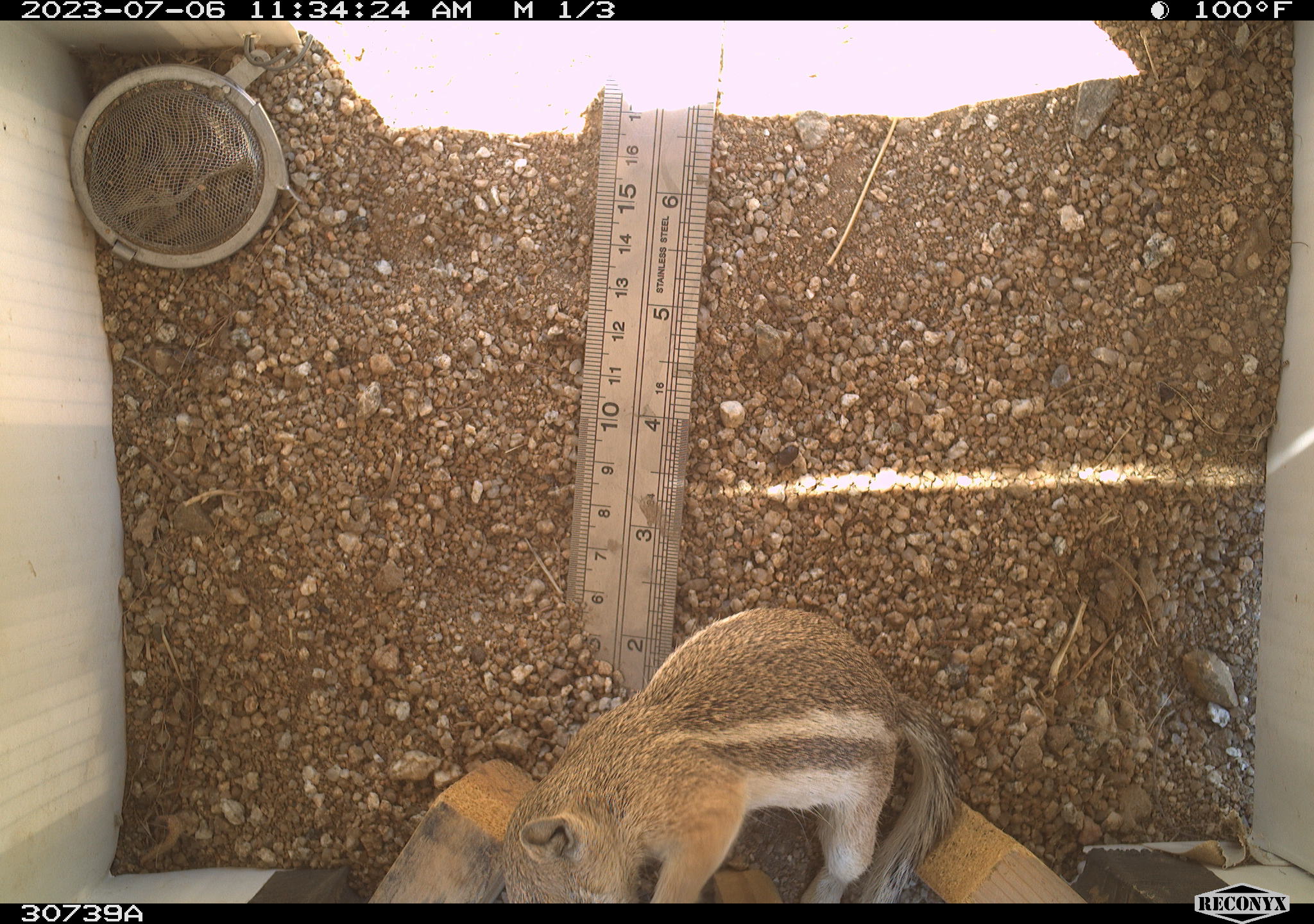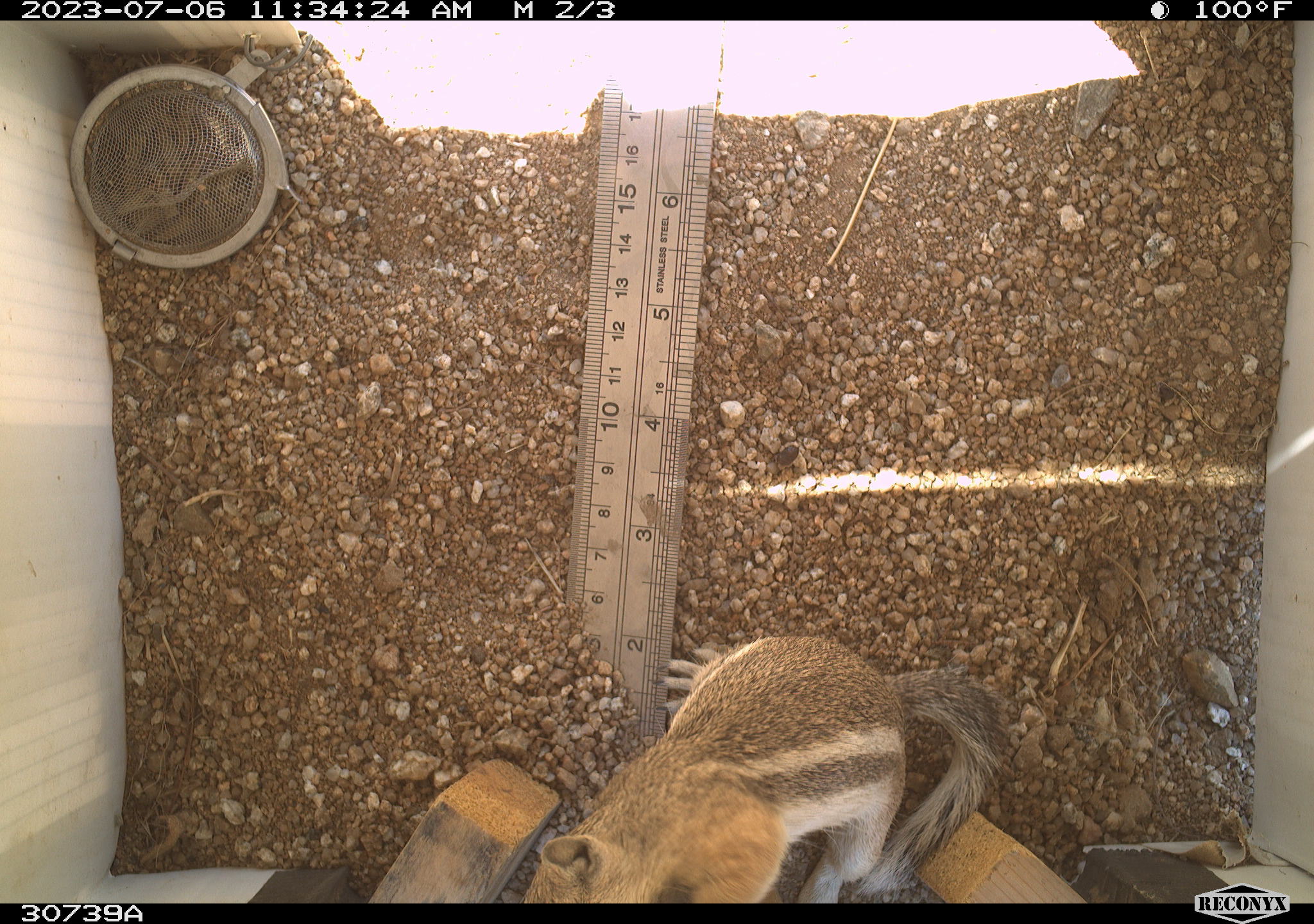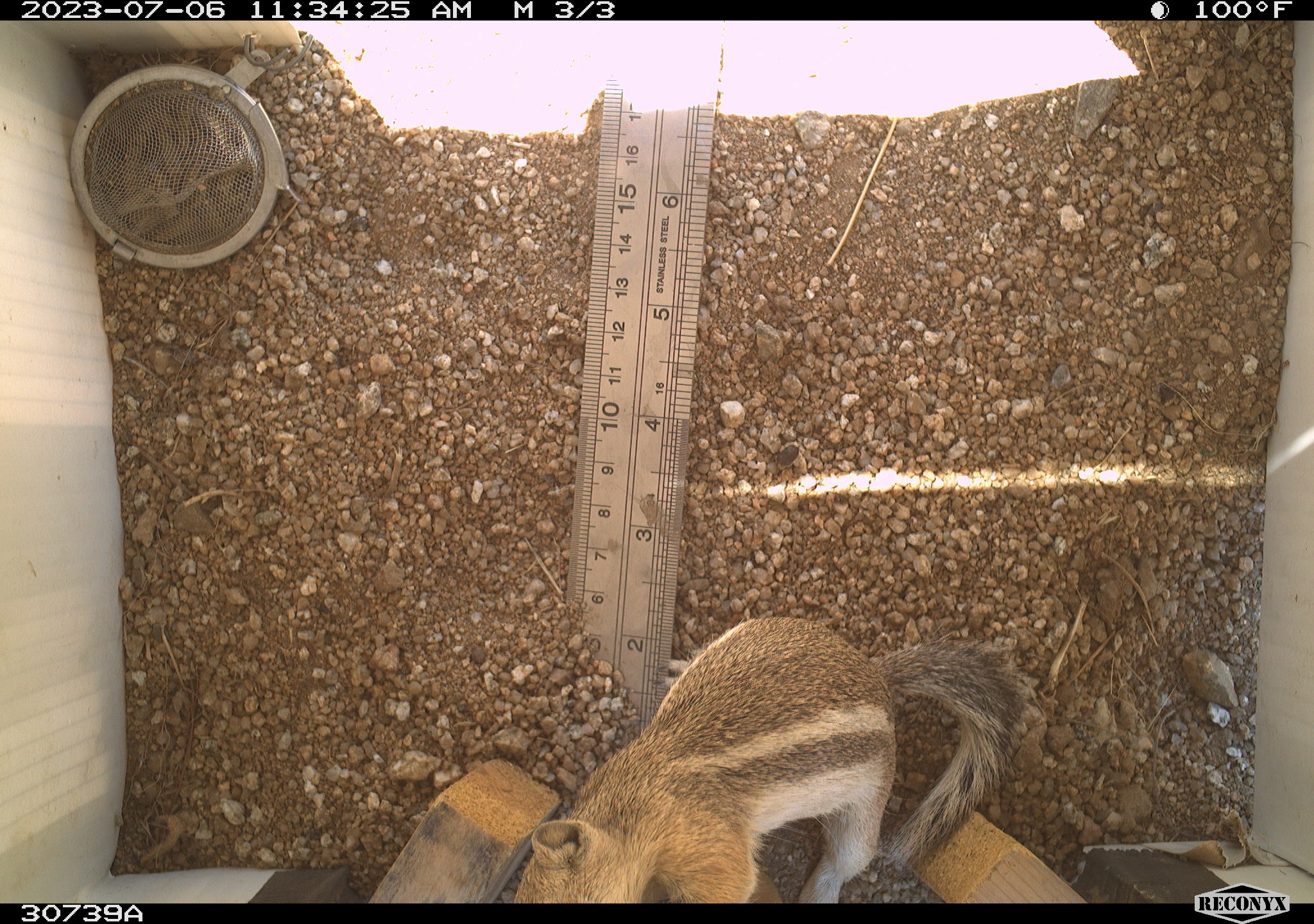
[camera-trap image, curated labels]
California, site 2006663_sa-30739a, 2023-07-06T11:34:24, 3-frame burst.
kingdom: Animalia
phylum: Chordata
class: Mammalia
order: Rodentia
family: Sciuridae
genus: Ammospermophilus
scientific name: Ammospermophilus leucurus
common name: white-tailed antelope squirrel